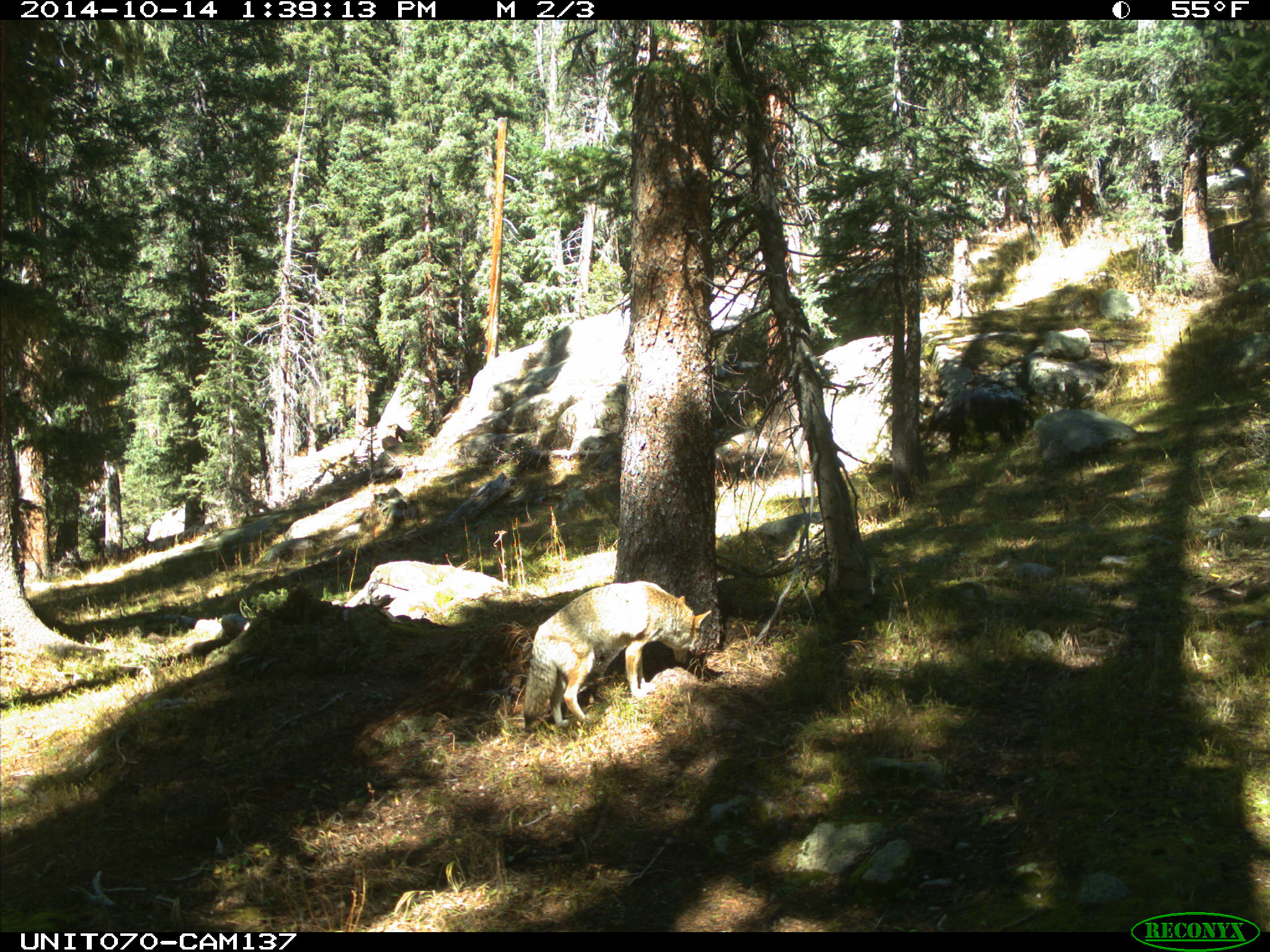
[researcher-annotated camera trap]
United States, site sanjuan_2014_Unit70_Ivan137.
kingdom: Animalia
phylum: Chordata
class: Mammalia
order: Carnivora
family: Canidae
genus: Canis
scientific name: Canis latrans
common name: coyote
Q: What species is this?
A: Canis latrans (coyote).